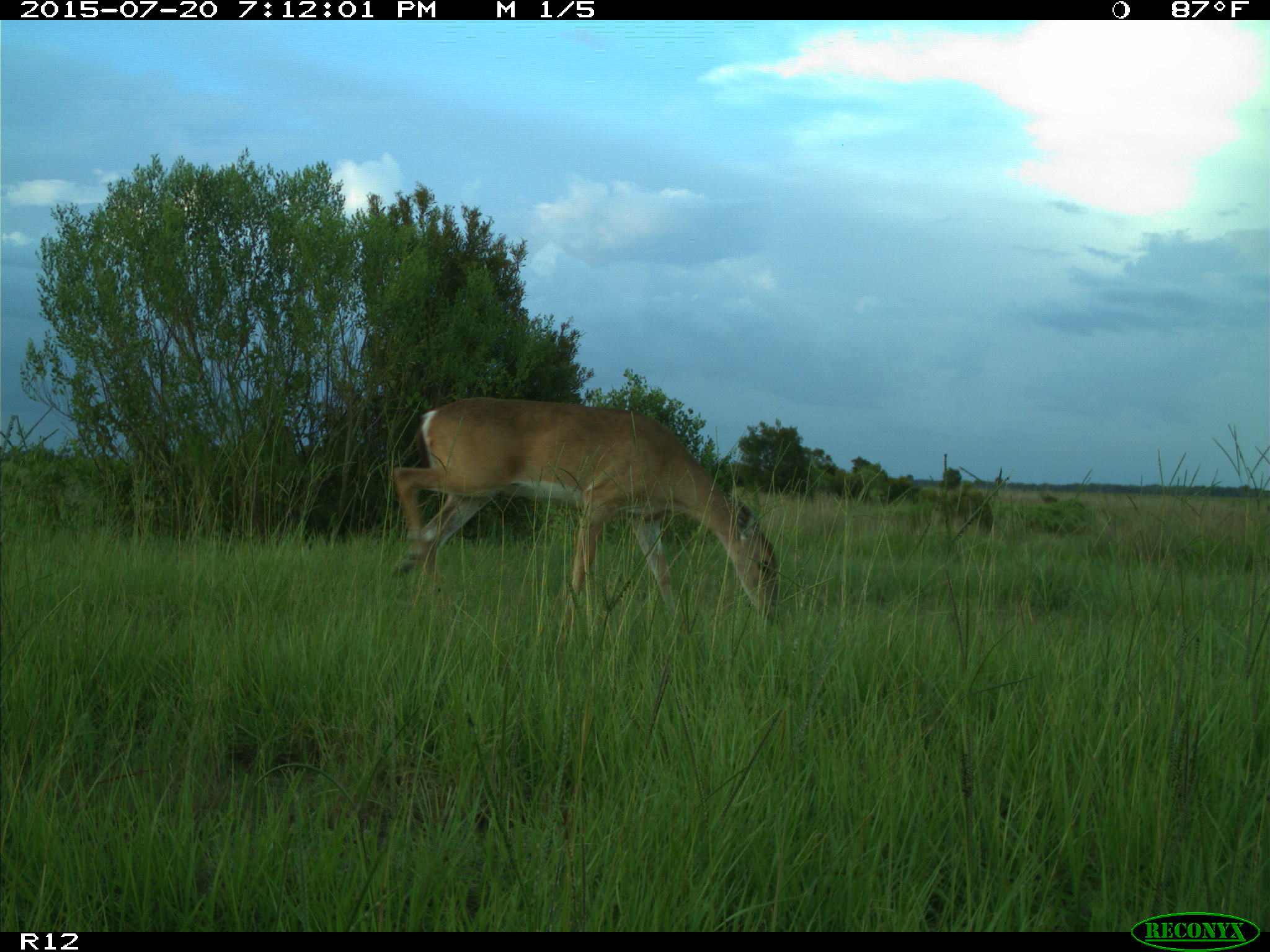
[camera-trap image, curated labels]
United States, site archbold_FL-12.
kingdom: Animalia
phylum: Chordata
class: Mammalia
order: Artiodactyla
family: Cervidae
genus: Odocoileus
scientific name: Odocoileus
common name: deer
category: unidentified deer